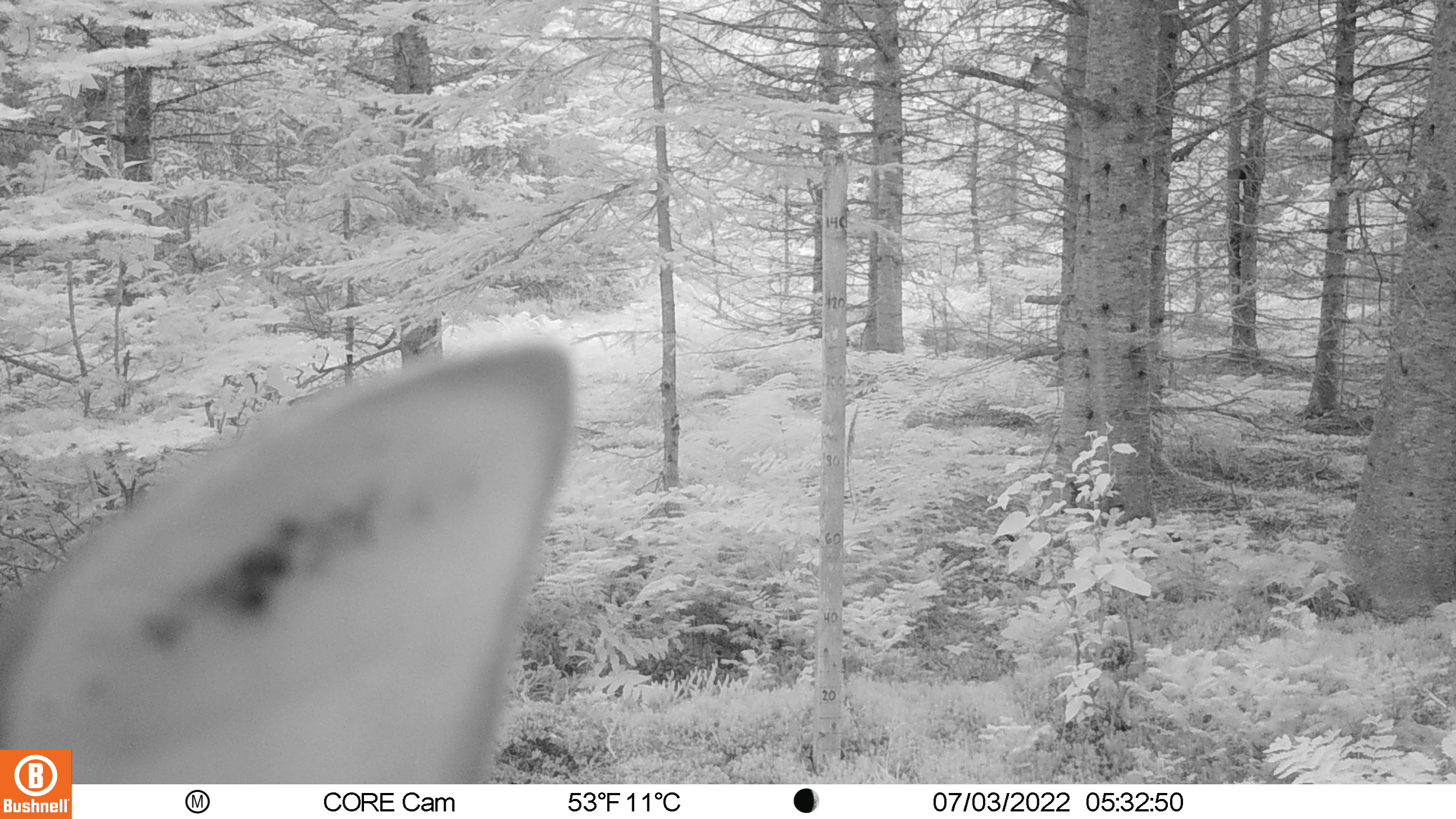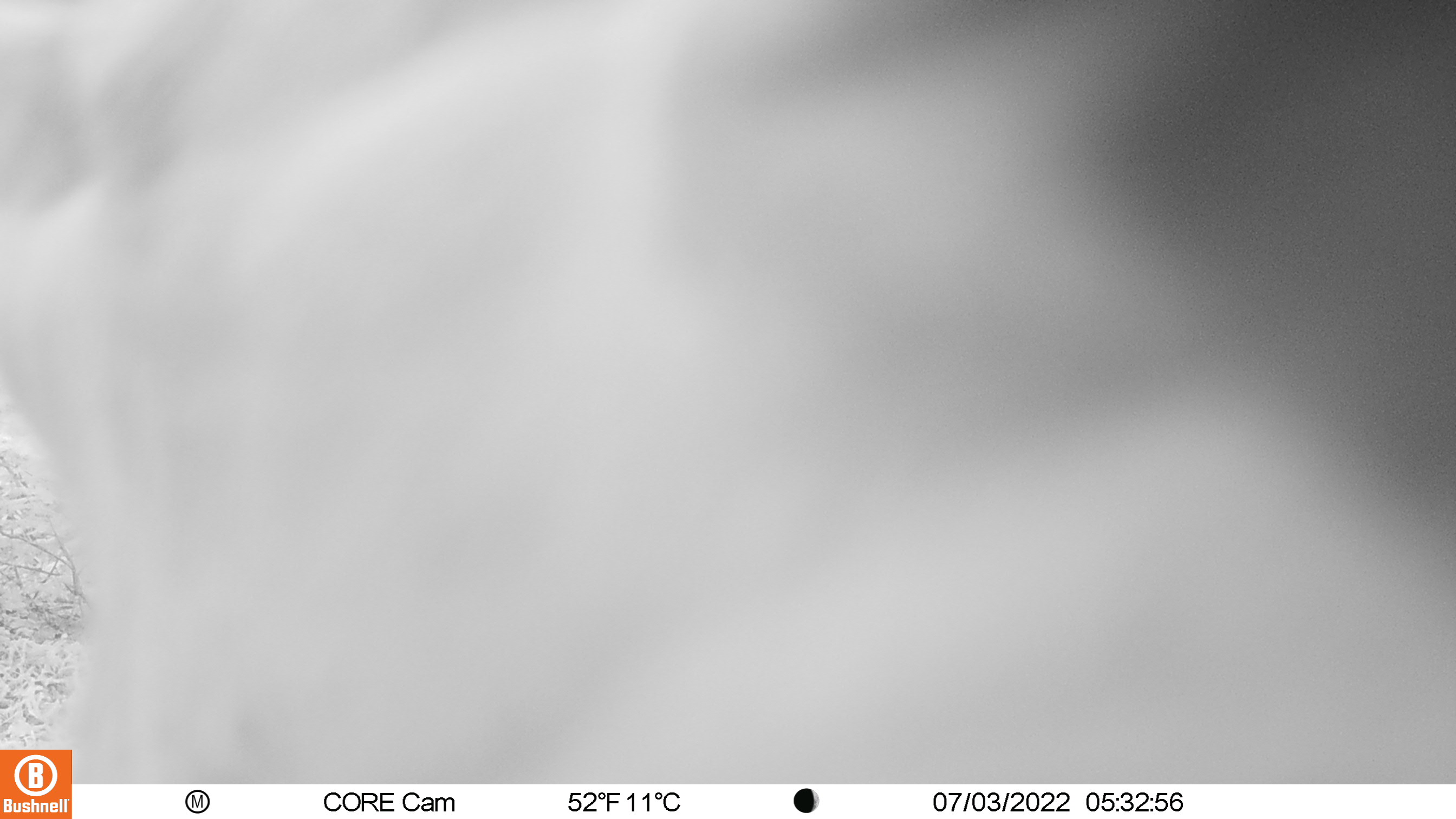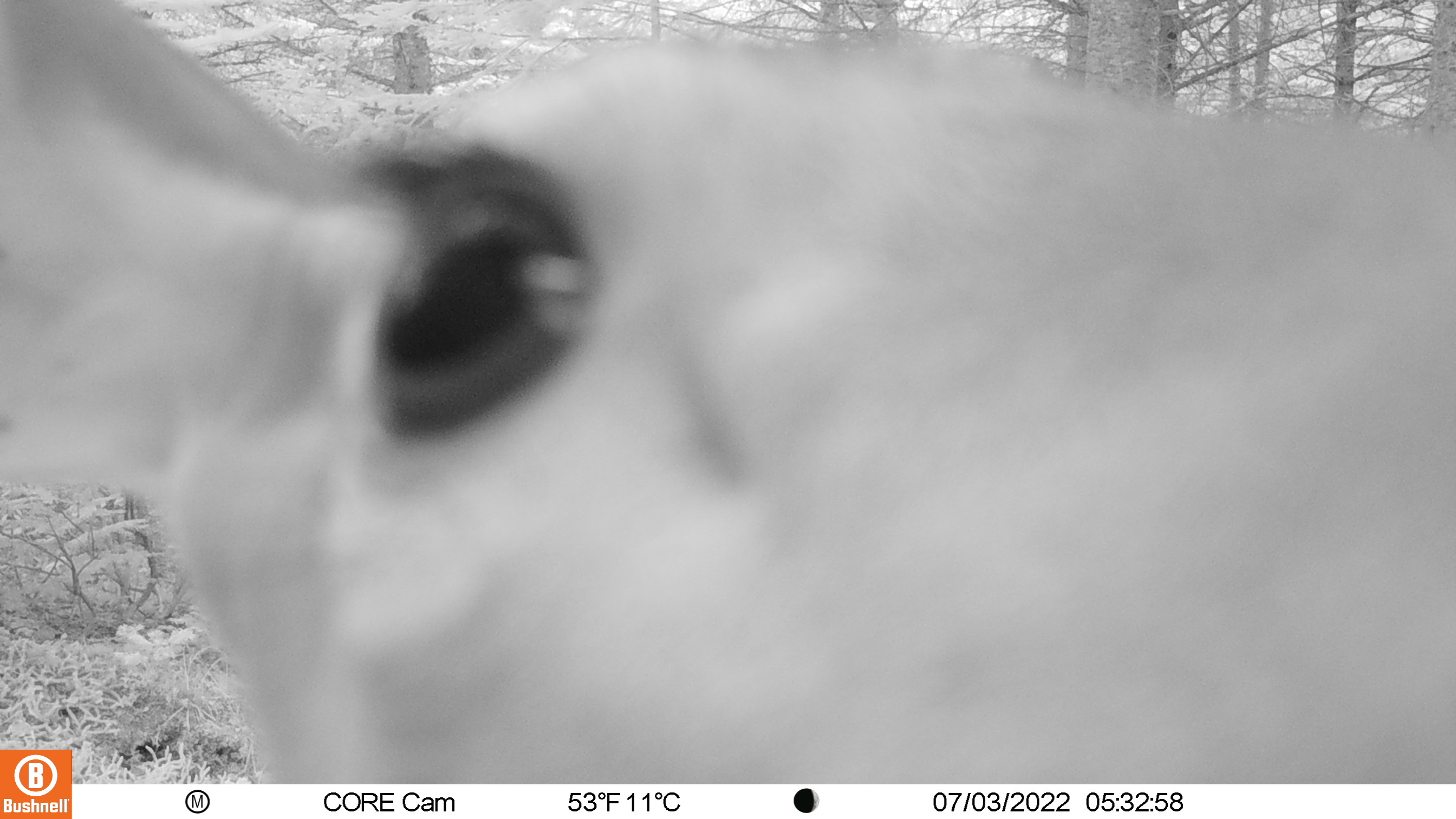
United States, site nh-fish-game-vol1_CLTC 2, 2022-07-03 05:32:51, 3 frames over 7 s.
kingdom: Animalia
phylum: Chordata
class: Mammalia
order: Artiodactyla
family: Cervidae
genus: Odocoileus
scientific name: Odocoileus virginianus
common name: white-tailed deer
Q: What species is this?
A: White-tailed deer (Odocoileus virginianus).